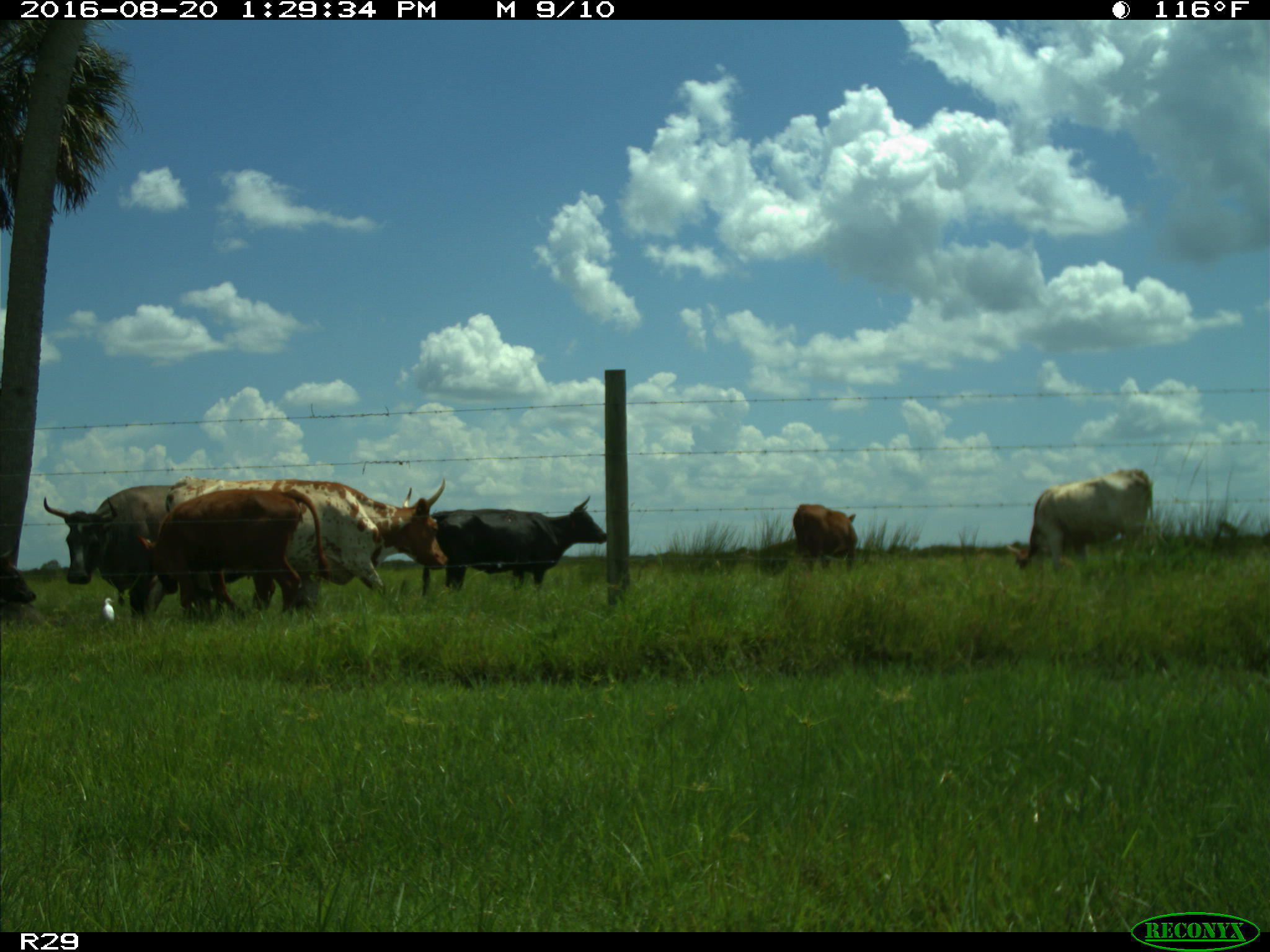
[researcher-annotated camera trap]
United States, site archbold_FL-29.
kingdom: Animalia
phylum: Chordata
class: Mammalia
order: Artiodactyla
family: Bovidae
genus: Bos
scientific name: Bos taurus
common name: domestic cow